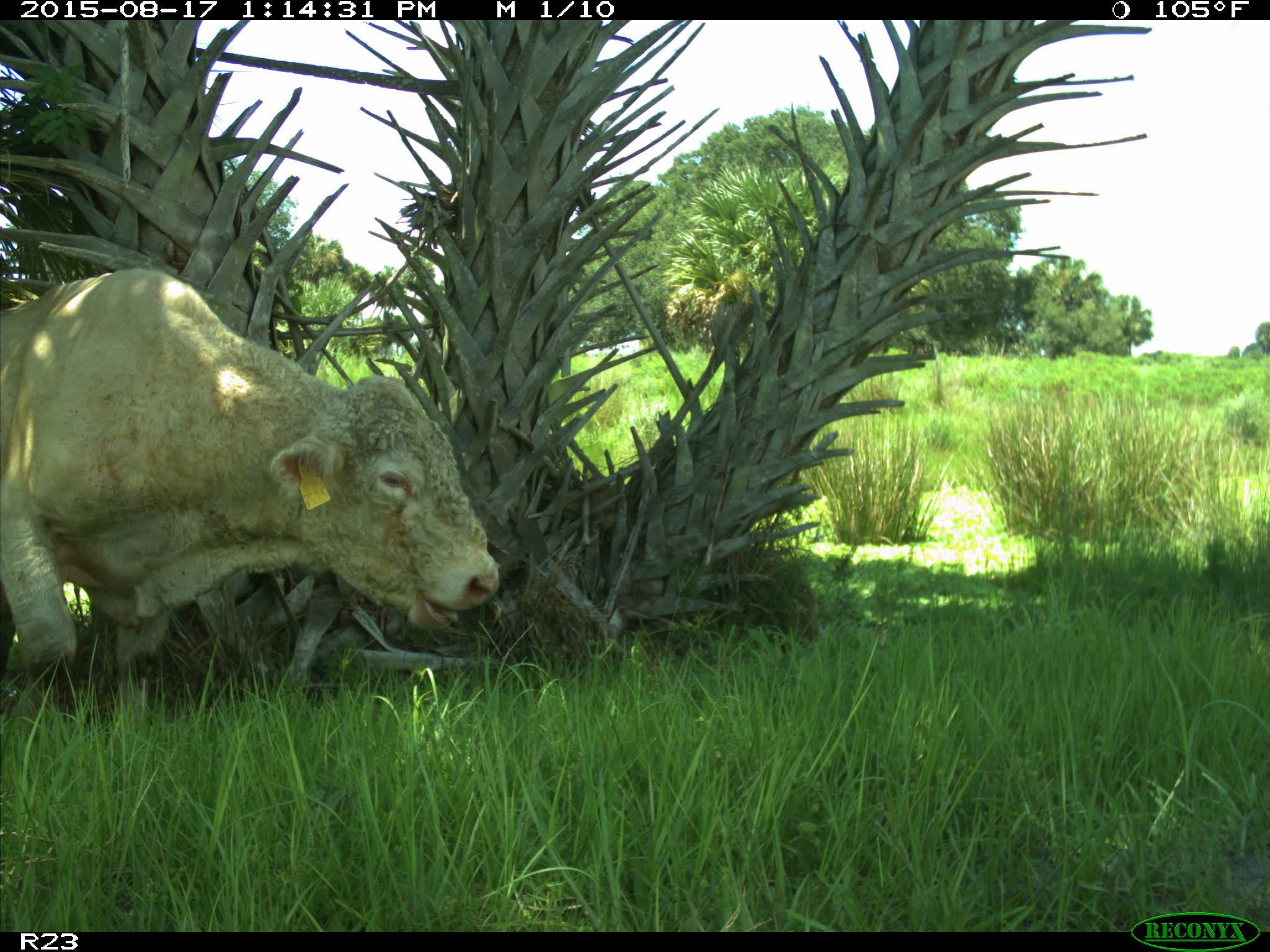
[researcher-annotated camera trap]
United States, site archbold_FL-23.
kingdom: Animalia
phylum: Chordata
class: Mammalia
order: Artiodactyla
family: Bovidae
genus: Bos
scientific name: Bos taurus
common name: domestic cow